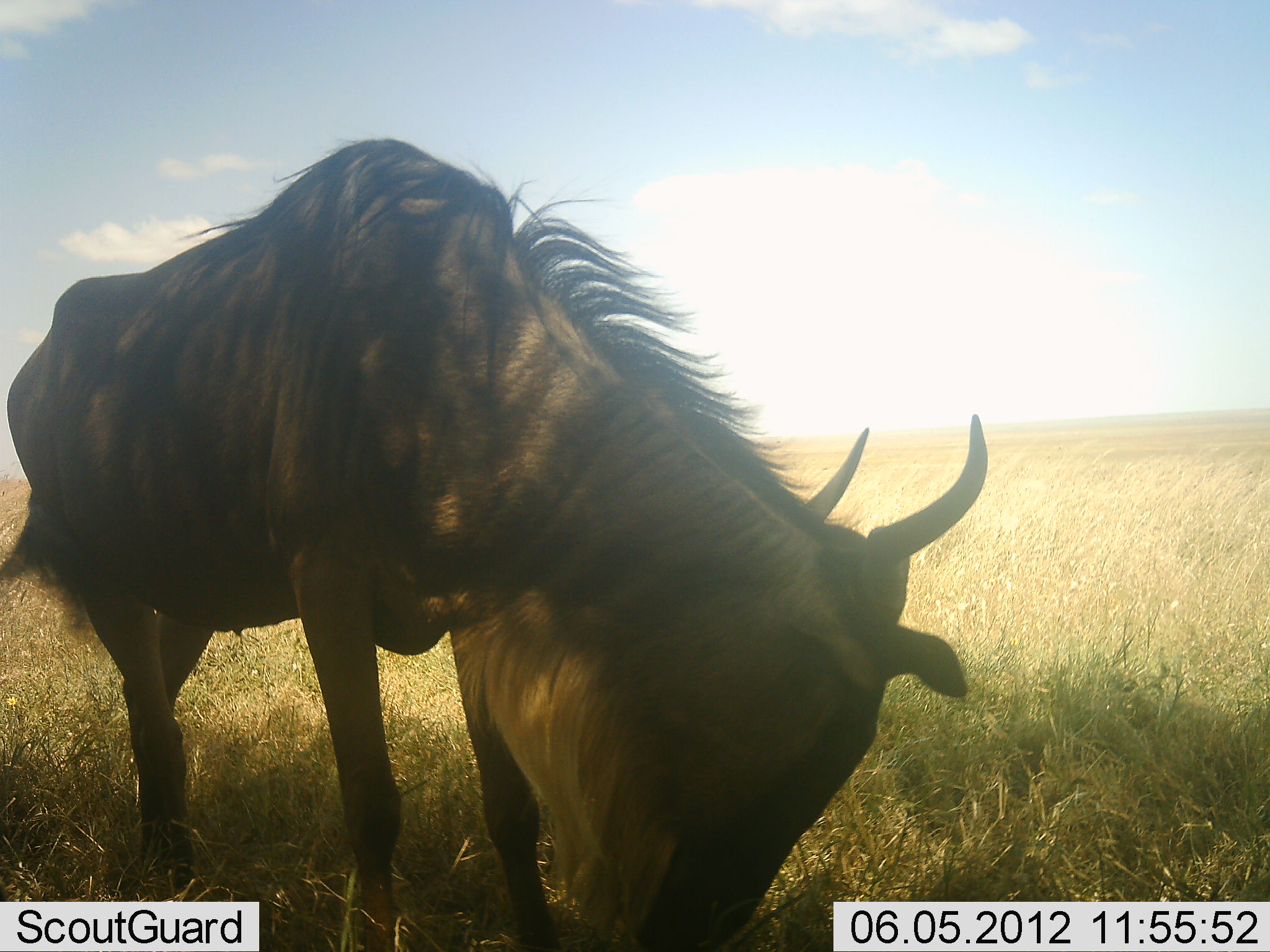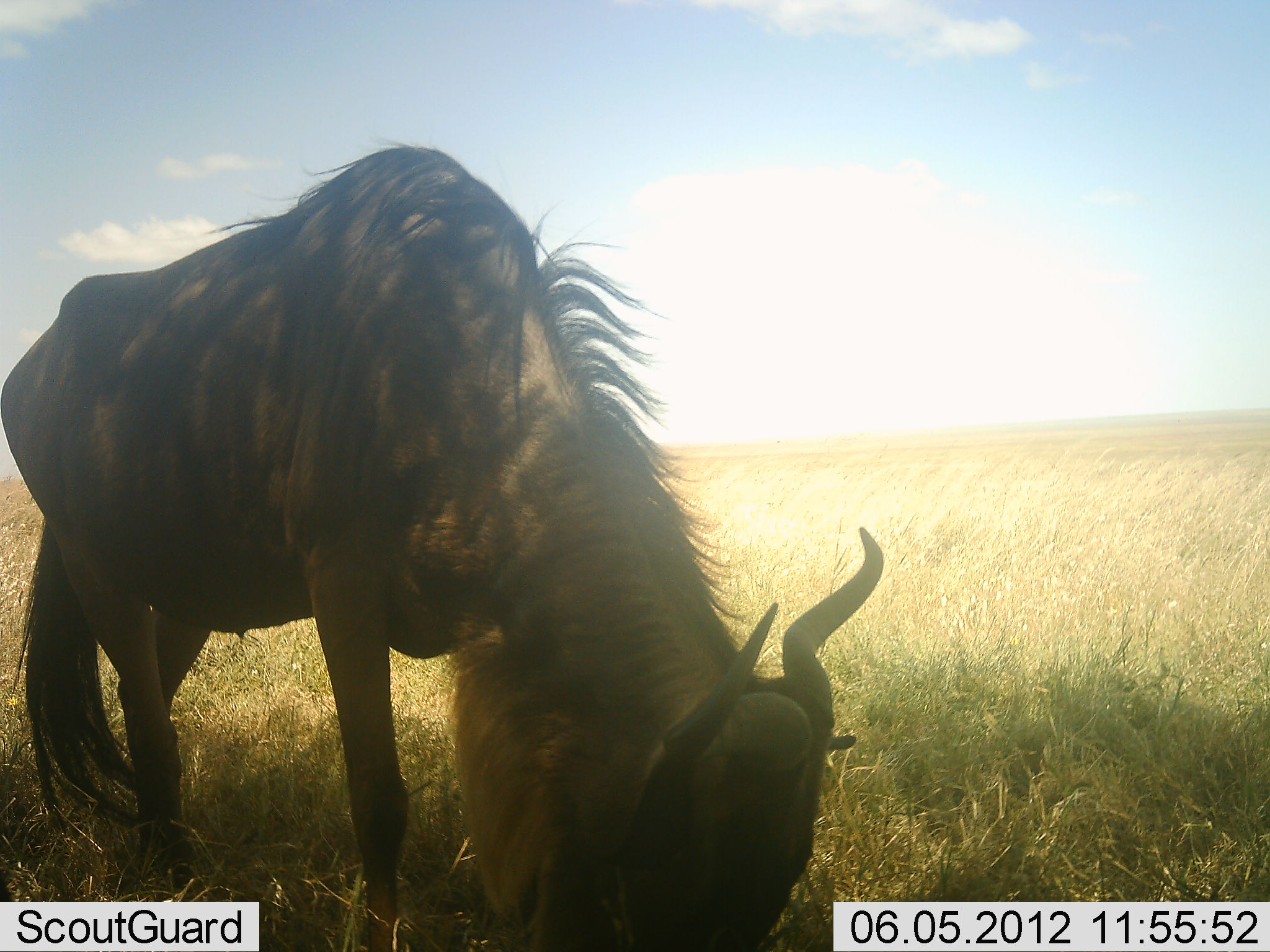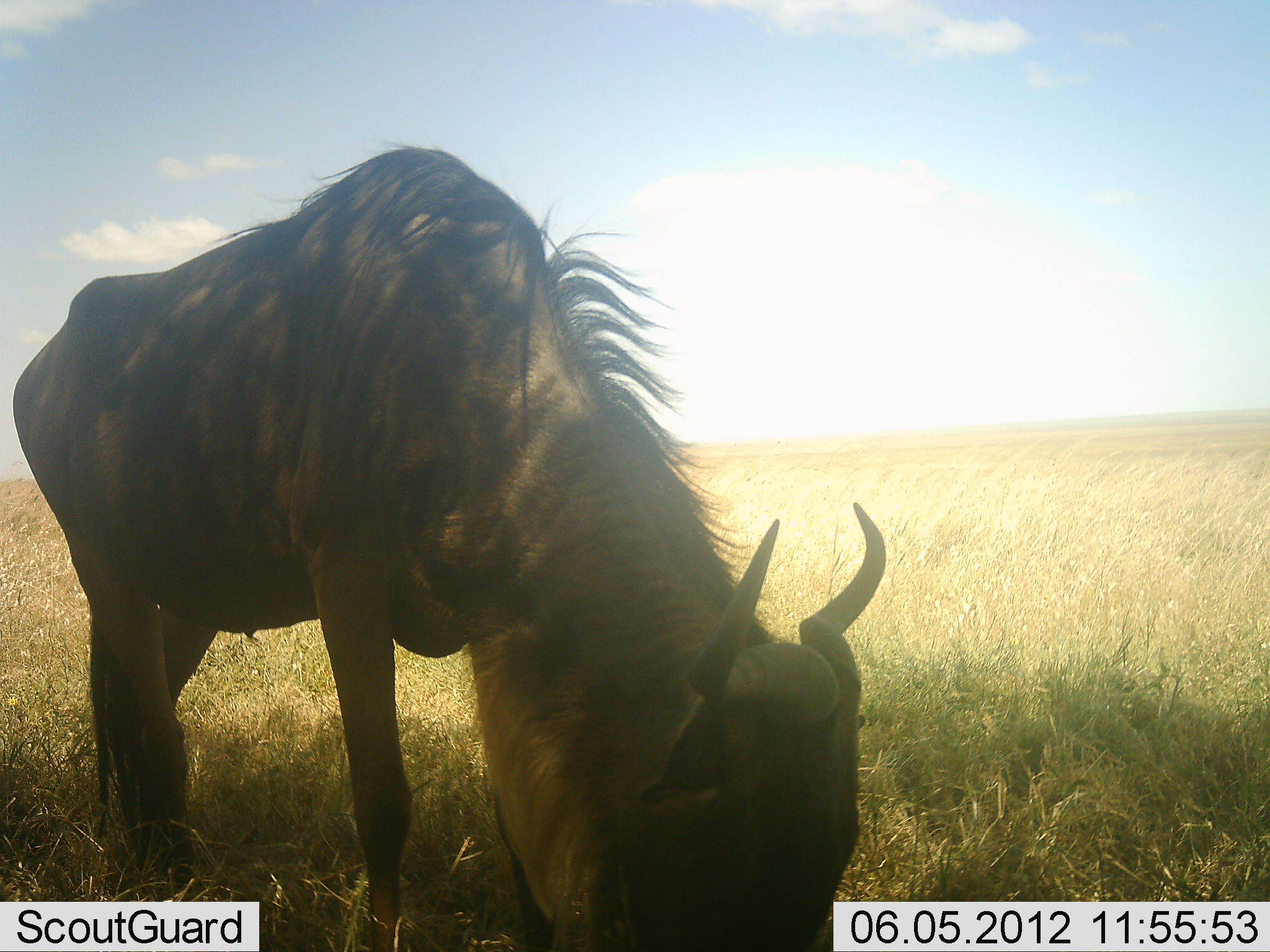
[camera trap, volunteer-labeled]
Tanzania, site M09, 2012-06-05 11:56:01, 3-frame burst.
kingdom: Animalia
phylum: Chordata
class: Mammalia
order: Artiodactyla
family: Bovidae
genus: Connochaetes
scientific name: Connochaetes taurinus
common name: blue wildebeest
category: wildebeest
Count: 1.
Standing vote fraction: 20%.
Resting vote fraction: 0%.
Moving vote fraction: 0%.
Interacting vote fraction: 0%.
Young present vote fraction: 0%.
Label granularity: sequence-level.